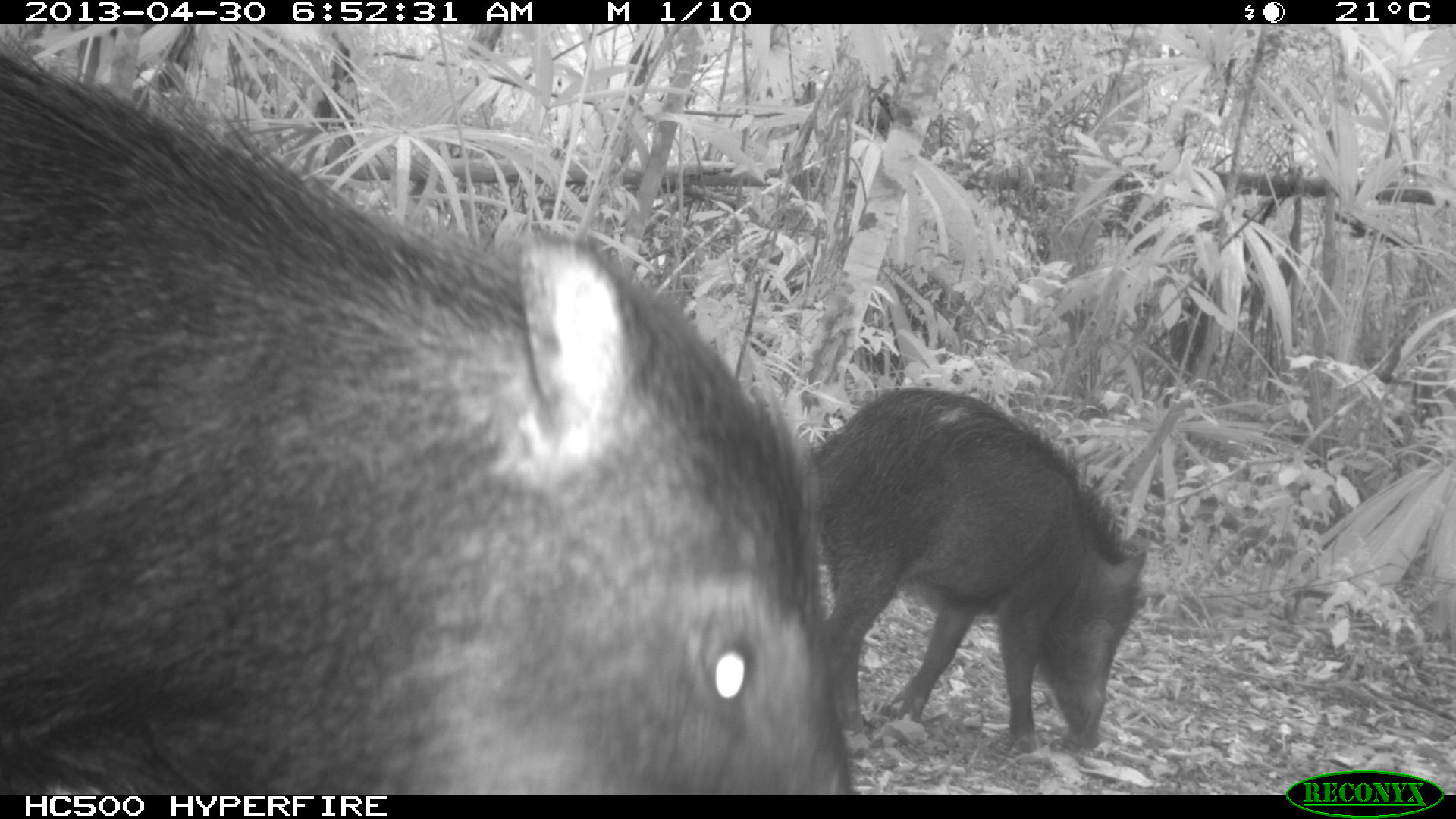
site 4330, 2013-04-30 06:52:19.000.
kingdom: Animalia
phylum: Chordata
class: Mammalia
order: Artiodactyla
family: Tayassuidae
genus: Tayassu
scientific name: Tayassu pecari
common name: white-lipped peccary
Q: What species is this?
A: Tayassu pecari (white-lipped peccary).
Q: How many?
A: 5.